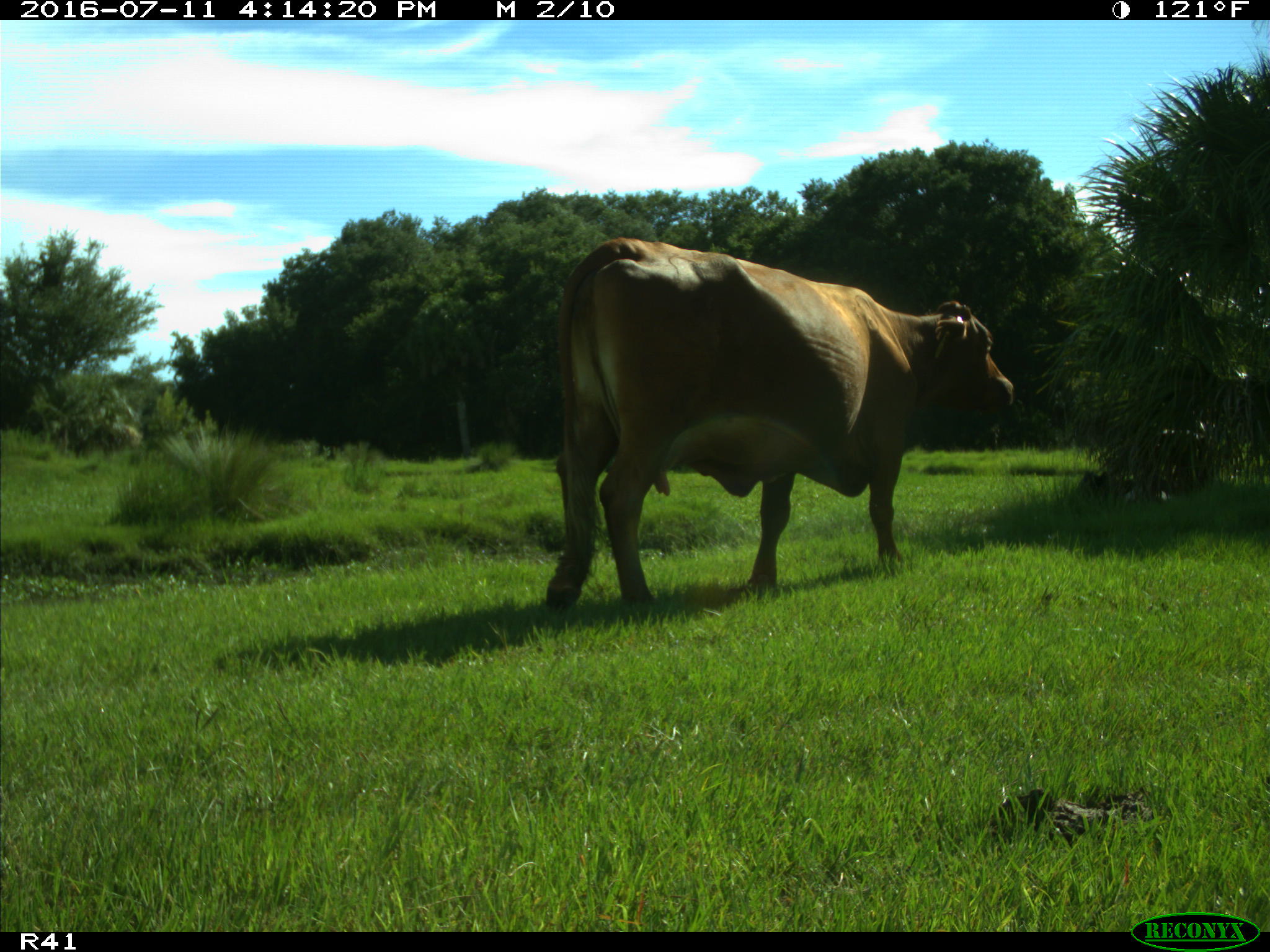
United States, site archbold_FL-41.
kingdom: Animalia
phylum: Chordata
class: Mammalia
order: Artiodactyla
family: Bovidae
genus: Bos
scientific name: Bos taurus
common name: domestic cow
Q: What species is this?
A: Bos taurus (domestic cow).